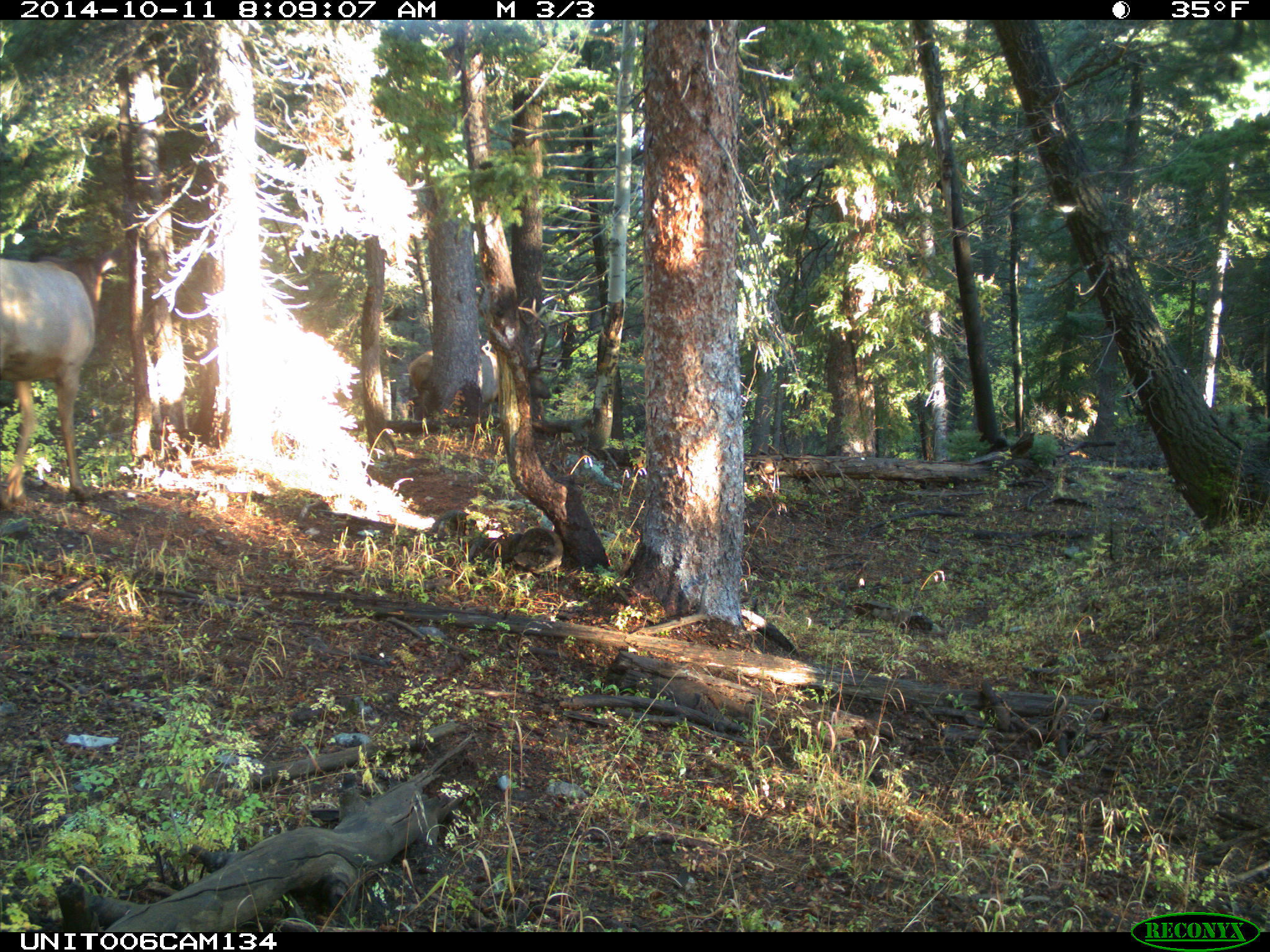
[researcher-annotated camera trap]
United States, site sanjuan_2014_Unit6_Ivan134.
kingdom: Animalia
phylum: Chordata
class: Mammalia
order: Artiodactyla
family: Cervidae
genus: Cervus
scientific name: Cervus elaphus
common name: red deer